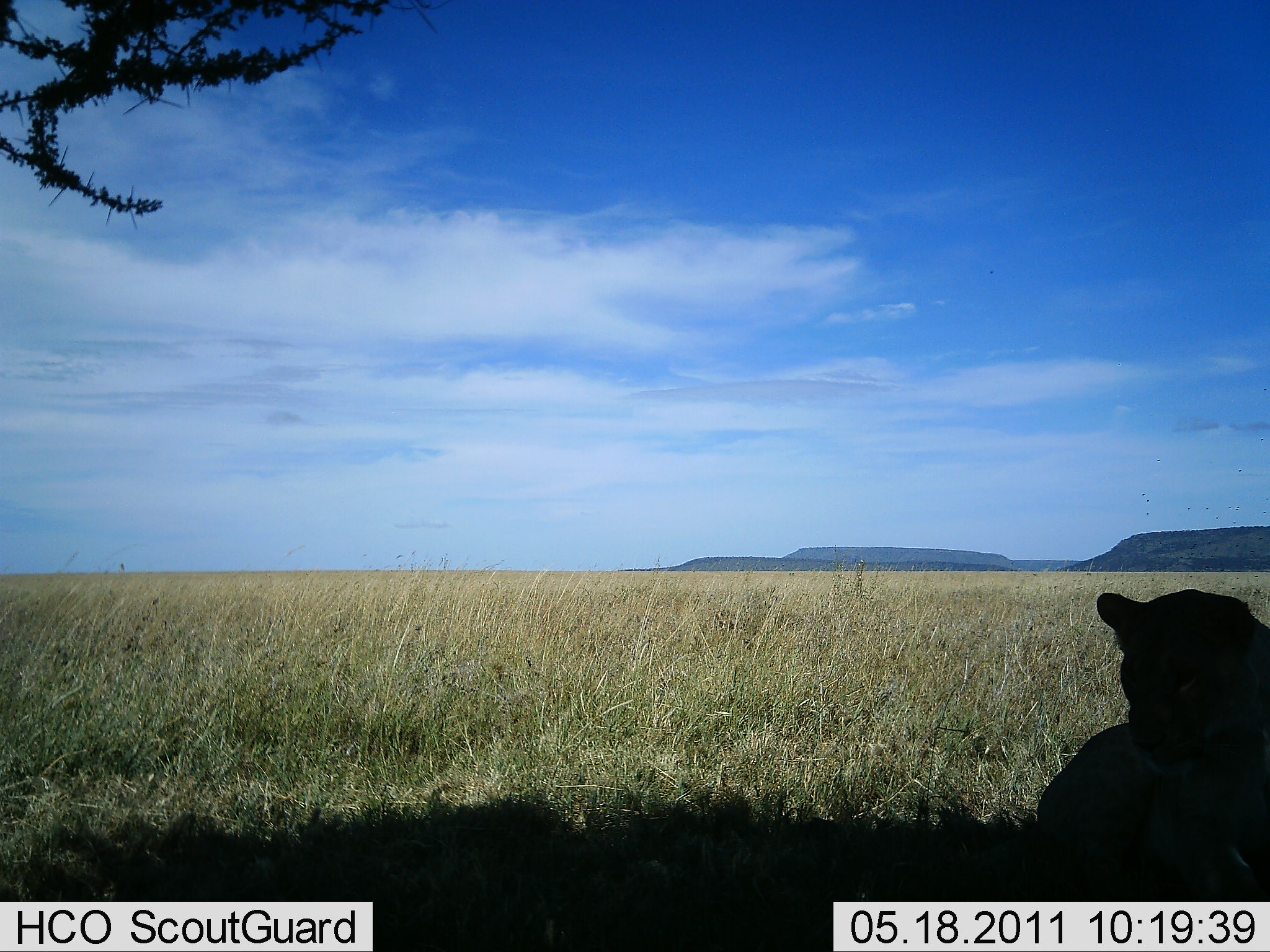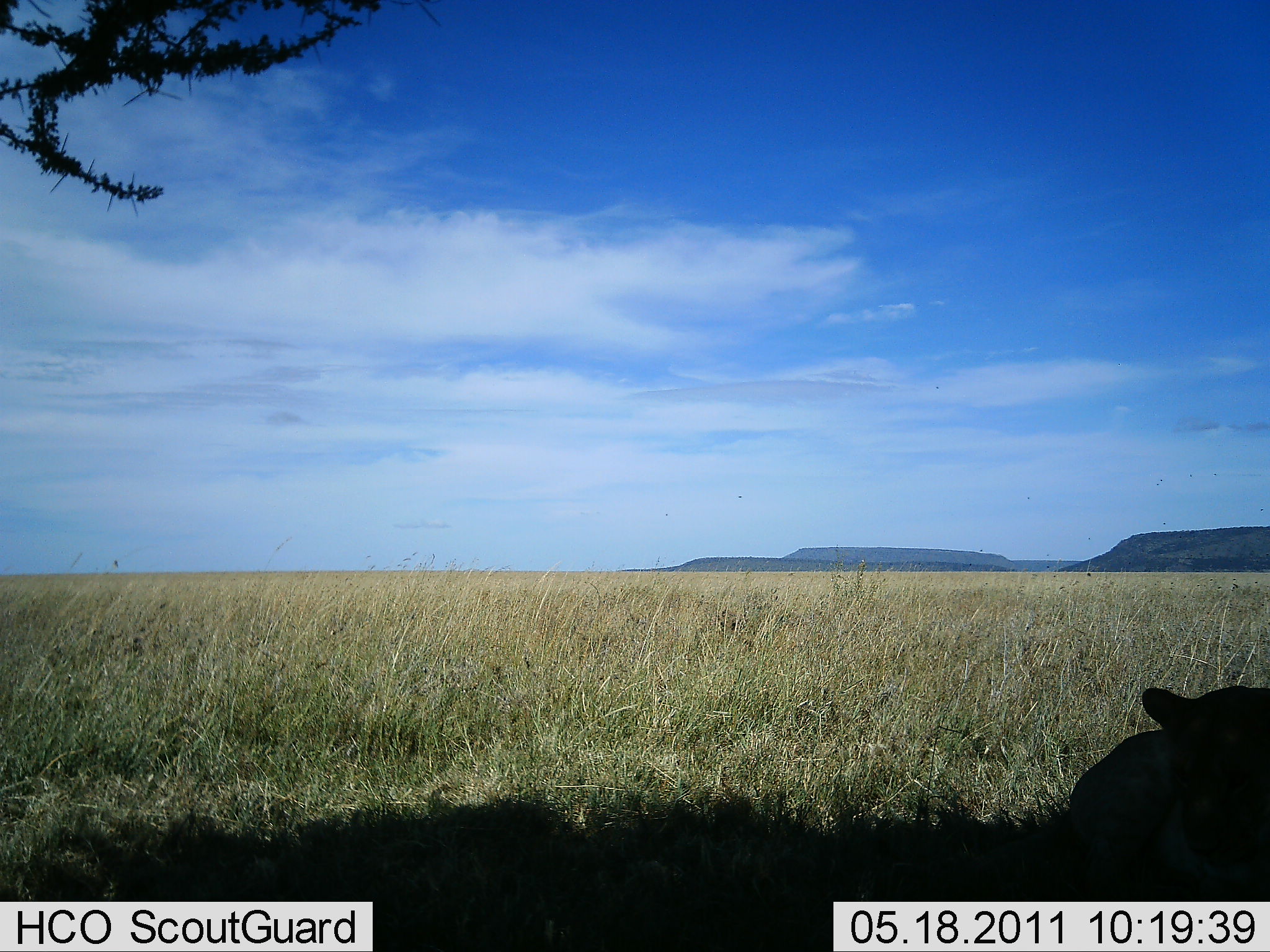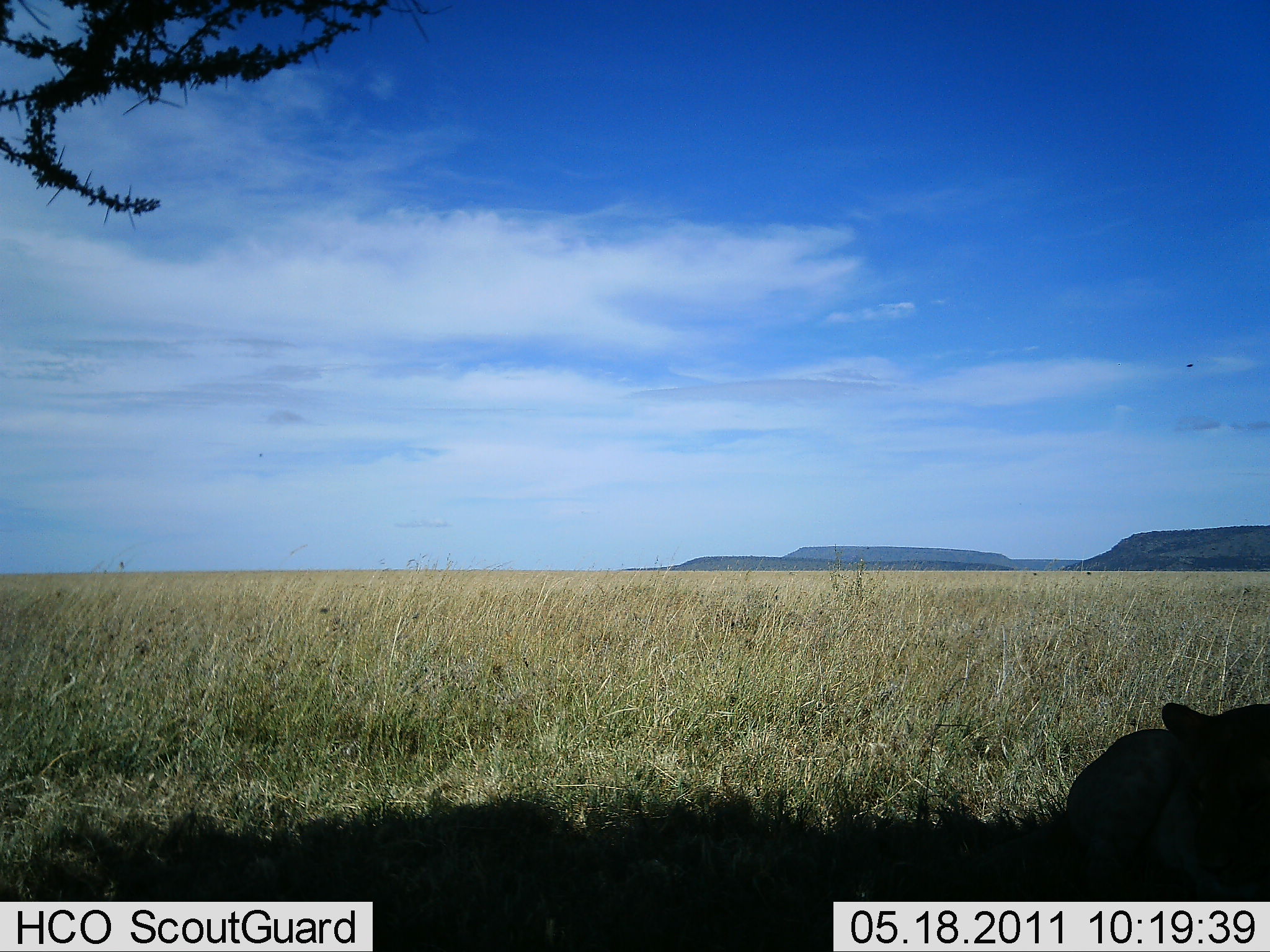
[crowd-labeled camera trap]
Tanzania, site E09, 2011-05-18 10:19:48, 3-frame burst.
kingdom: Animalia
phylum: Chordata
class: Mammalia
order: Carnivora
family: Felidae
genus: Panthera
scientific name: Panthera leo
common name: lion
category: lionfemale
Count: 1.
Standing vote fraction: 0%.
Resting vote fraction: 100%.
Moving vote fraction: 0%.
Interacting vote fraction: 0%.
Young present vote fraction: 9%.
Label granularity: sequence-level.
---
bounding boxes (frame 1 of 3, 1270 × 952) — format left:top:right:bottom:
animal: 1029:588:1270:902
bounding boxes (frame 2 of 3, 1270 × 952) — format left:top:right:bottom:
animal: 1059:683:1270:901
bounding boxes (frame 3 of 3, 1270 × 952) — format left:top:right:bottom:
animal: 1050:700:1270:902